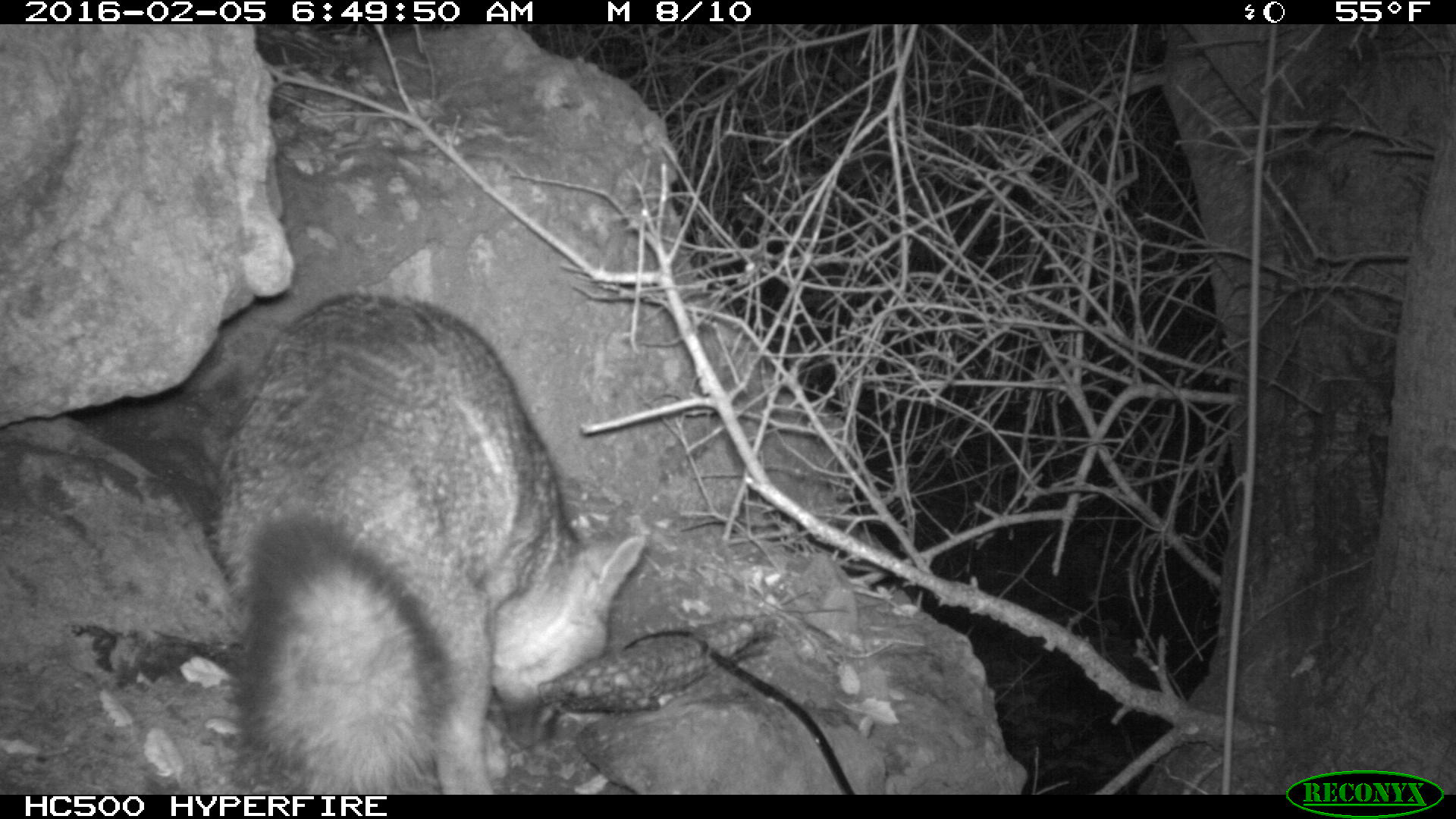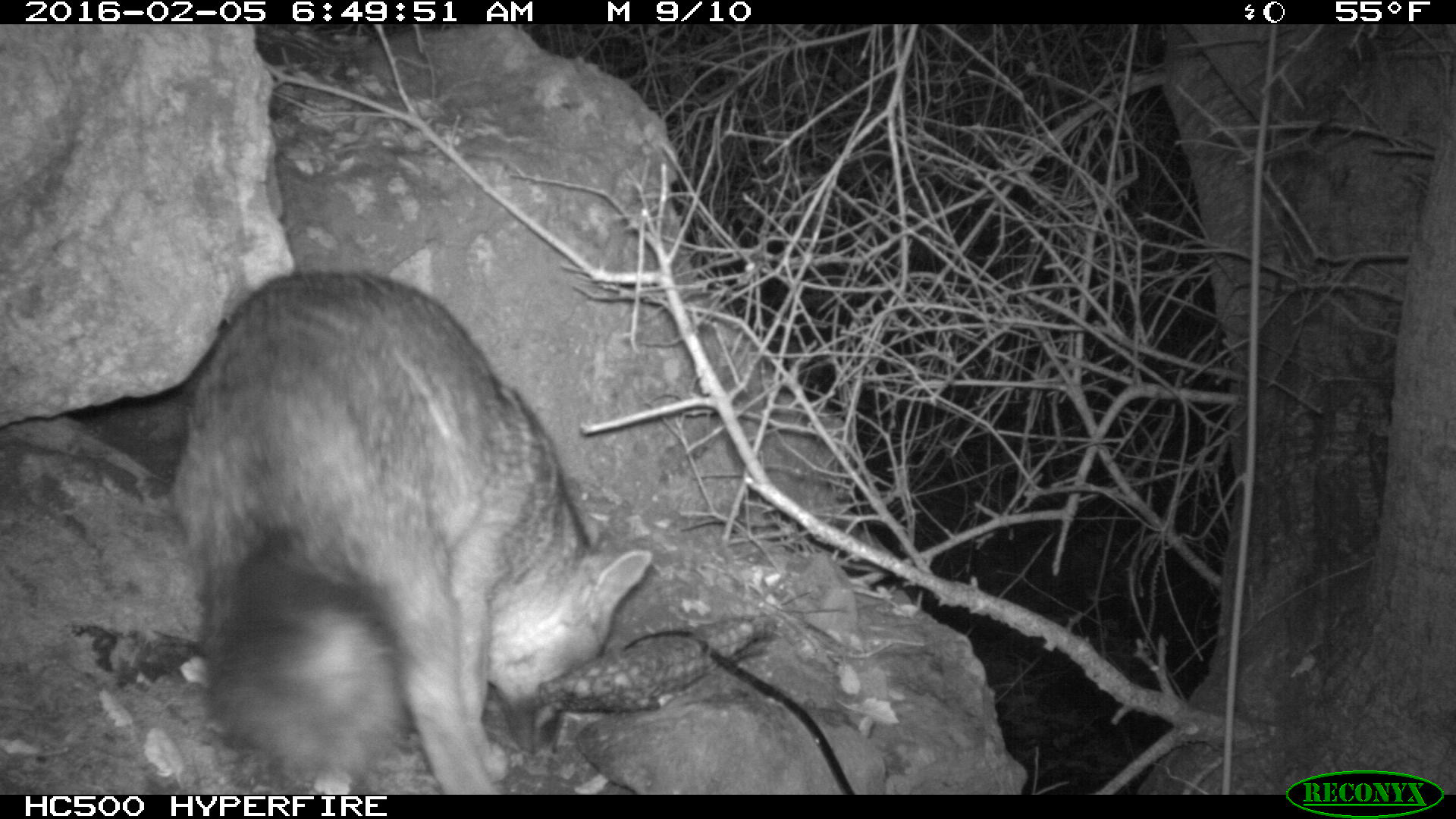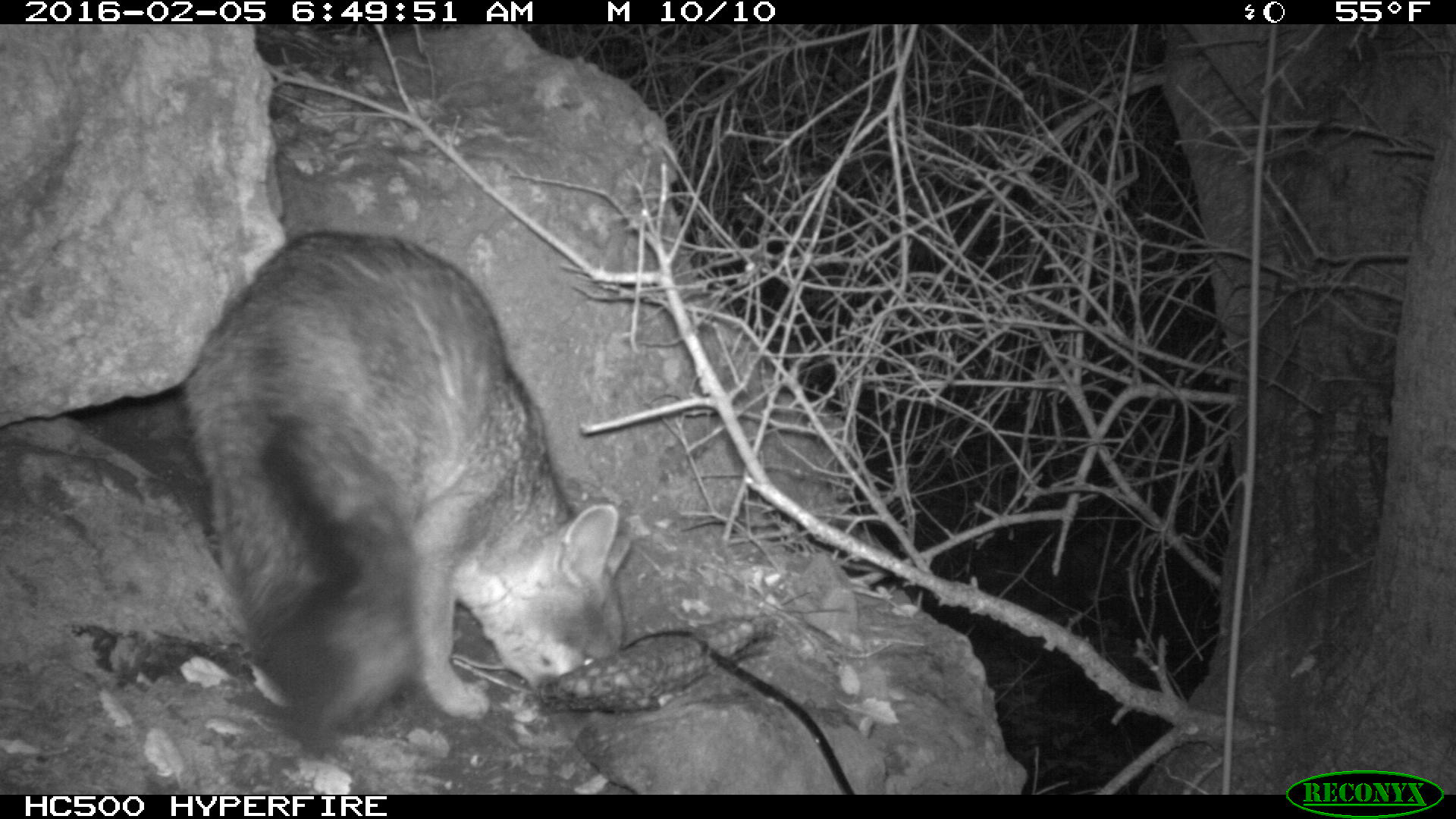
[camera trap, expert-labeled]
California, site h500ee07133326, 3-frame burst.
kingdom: Animalia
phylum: Chordata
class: Mammalia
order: Carnivora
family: Canidae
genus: Urocyon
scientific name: Urocyon littoralis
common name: island fox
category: fox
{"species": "fox (island fox) (Urocyon littoralis)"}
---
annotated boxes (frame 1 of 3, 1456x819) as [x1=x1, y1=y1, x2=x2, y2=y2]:
fox: [x1=206, y1=290, x2=646, y2=793]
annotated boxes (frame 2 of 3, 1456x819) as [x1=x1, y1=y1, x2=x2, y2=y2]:
fox: [x1=165, y1=271, x2=650, y2=795]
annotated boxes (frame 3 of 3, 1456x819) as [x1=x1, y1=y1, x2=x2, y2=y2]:
fox: [x1=180, y1=231, x2=630, y2=752]